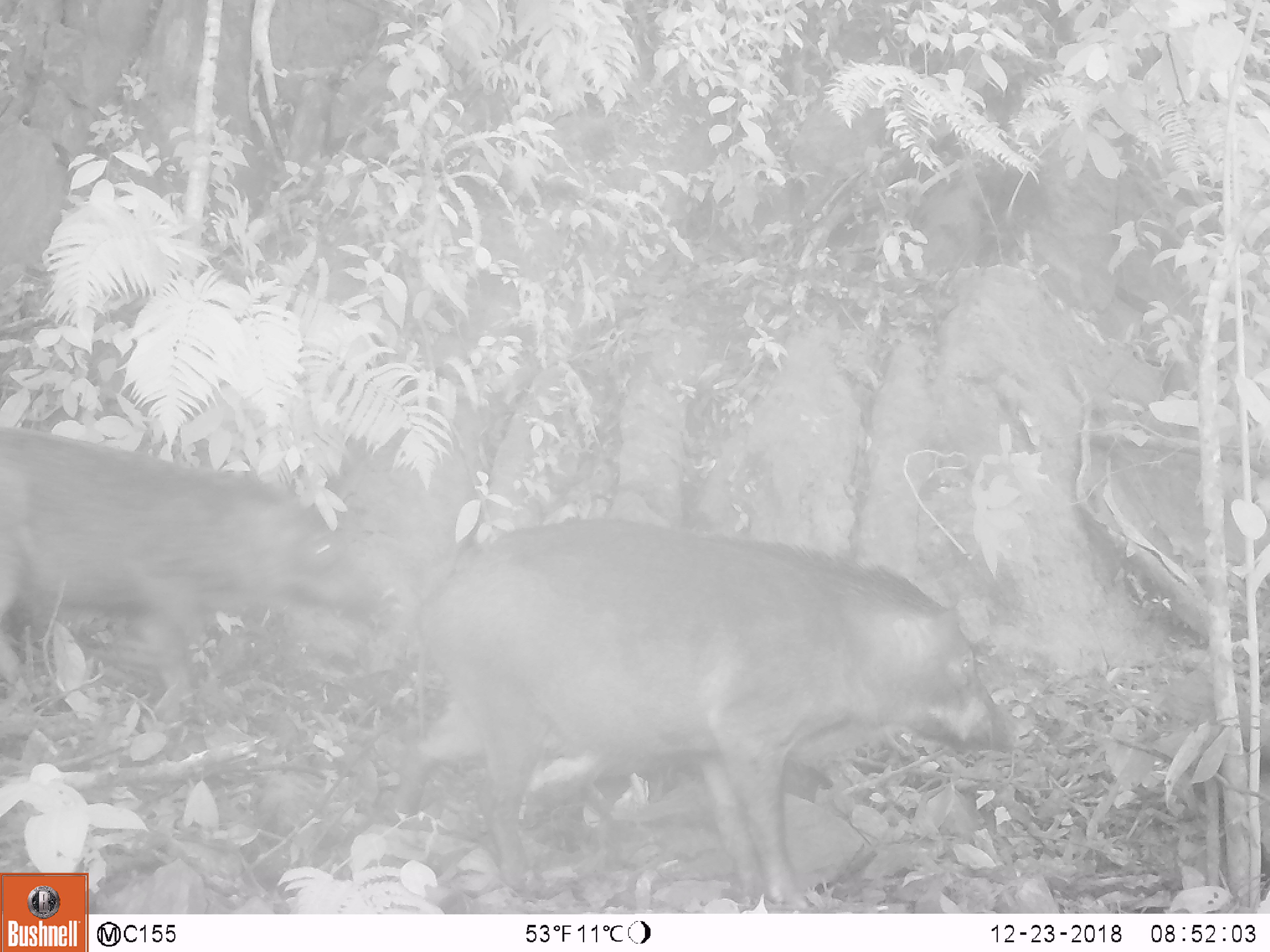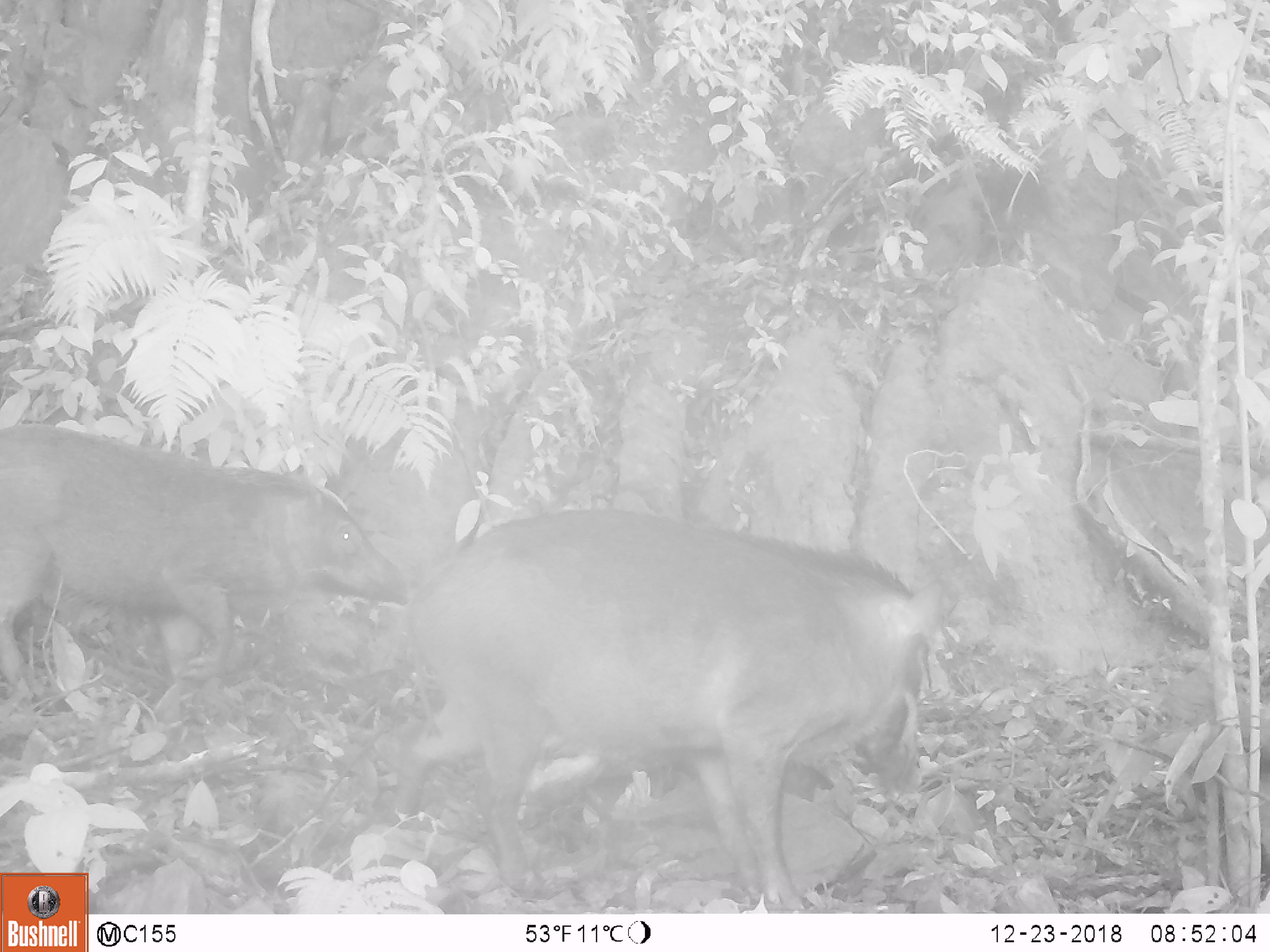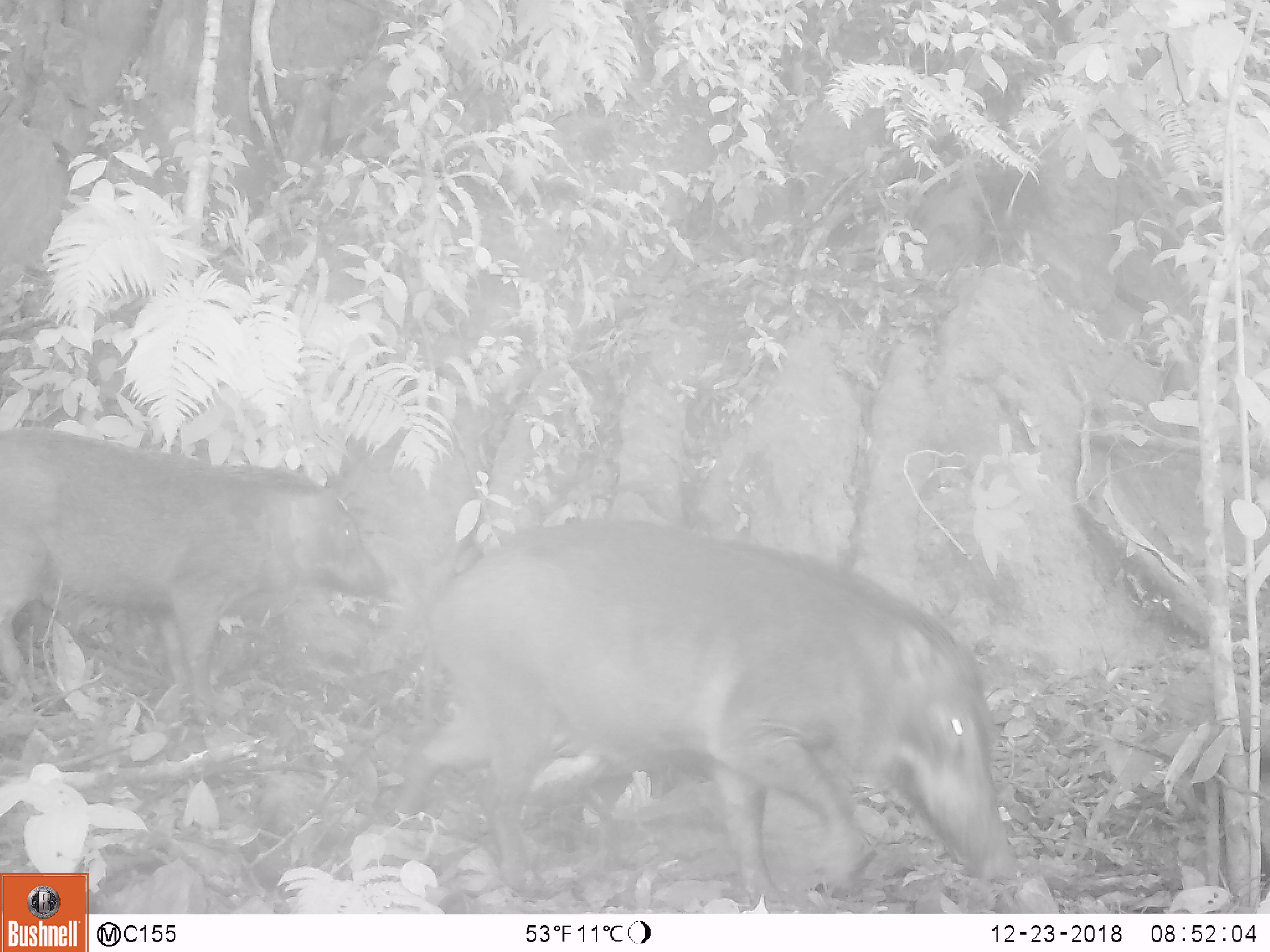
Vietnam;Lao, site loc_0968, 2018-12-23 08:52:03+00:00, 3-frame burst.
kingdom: Animalia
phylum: Chordata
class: Mammalia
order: Artiodactyla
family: Suidae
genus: Sus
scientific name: Sus scrofa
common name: eurasian wild pig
Eurasian wild pig (Sus scrofa). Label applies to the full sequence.